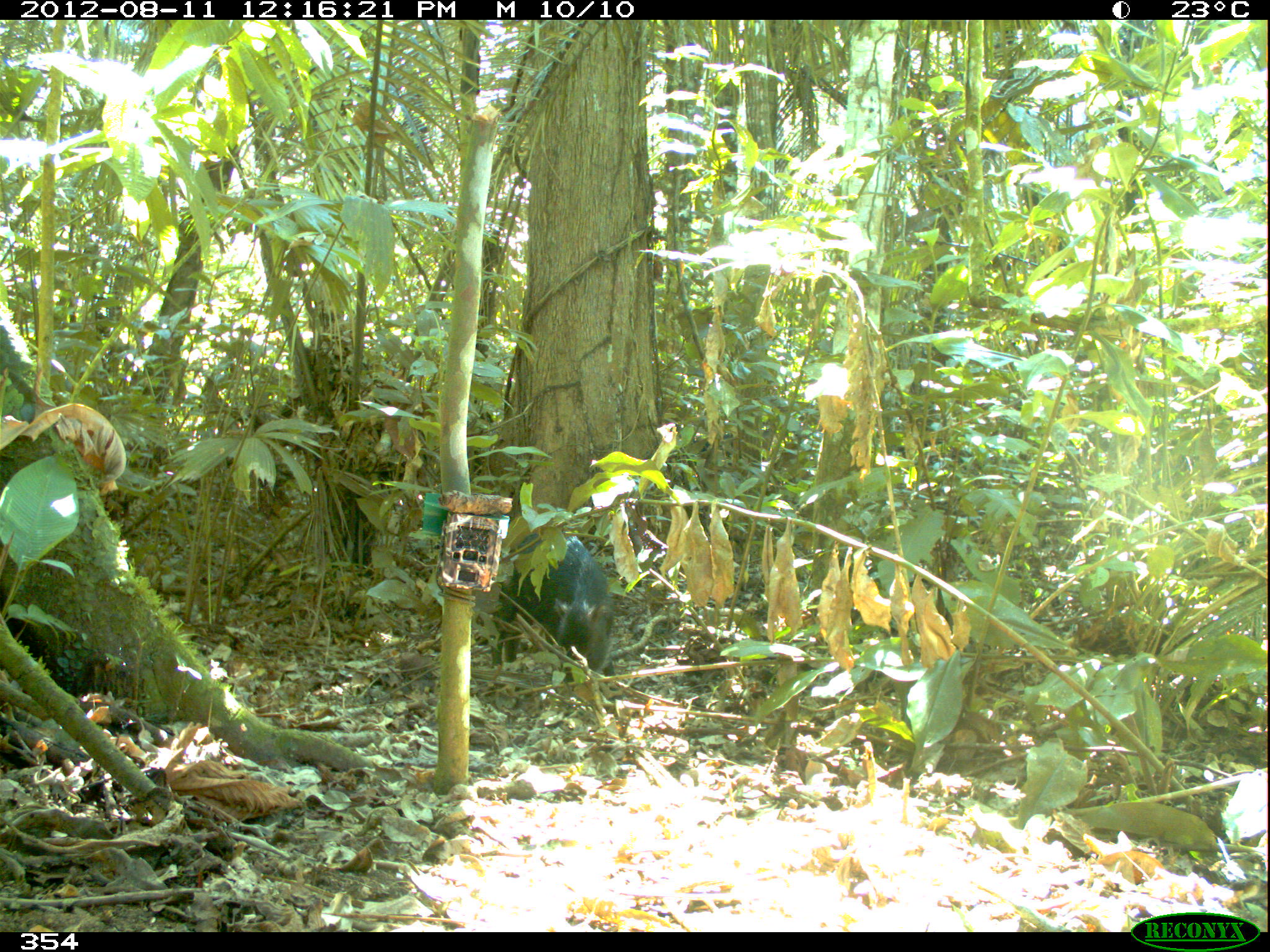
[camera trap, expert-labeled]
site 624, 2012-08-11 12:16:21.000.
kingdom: Animalia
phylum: Chordata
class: Mammalia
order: Artiodactyla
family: Tayassuidae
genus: Tayassu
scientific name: Tayassu pecari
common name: white-lipped peccary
Tayassu pecari (white-lipped peccary).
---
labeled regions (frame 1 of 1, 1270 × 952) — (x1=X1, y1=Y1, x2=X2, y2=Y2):
tayassu pecari: (x1=485, y1=529, x2=621, y2=690)